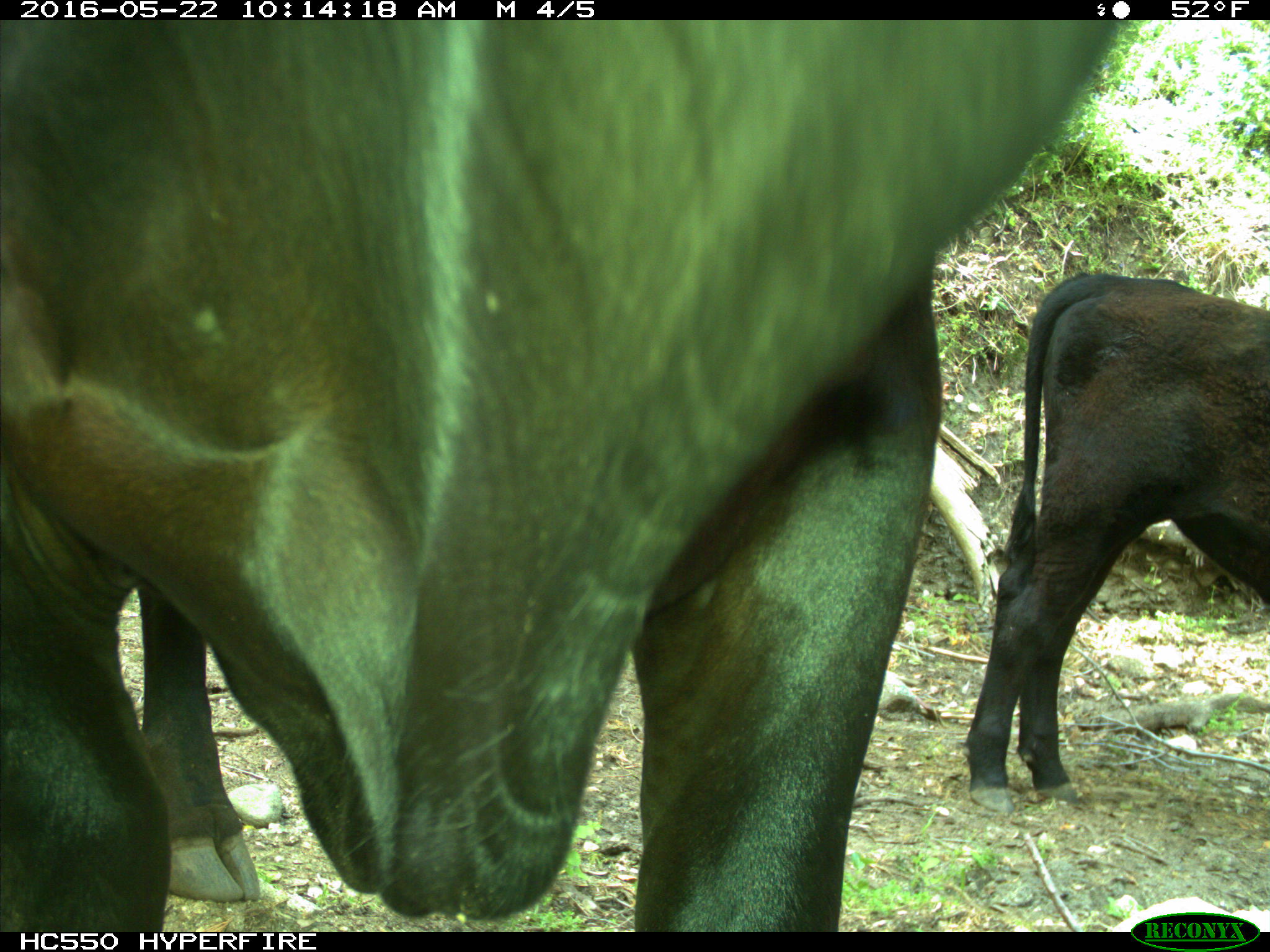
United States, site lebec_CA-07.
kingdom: Animalia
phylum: Chordata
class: Mammalia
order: Artiodactyla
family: Bovidae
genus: Bos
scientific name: Bos taurus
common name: domestic cow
Bos taurus (domestic cow).